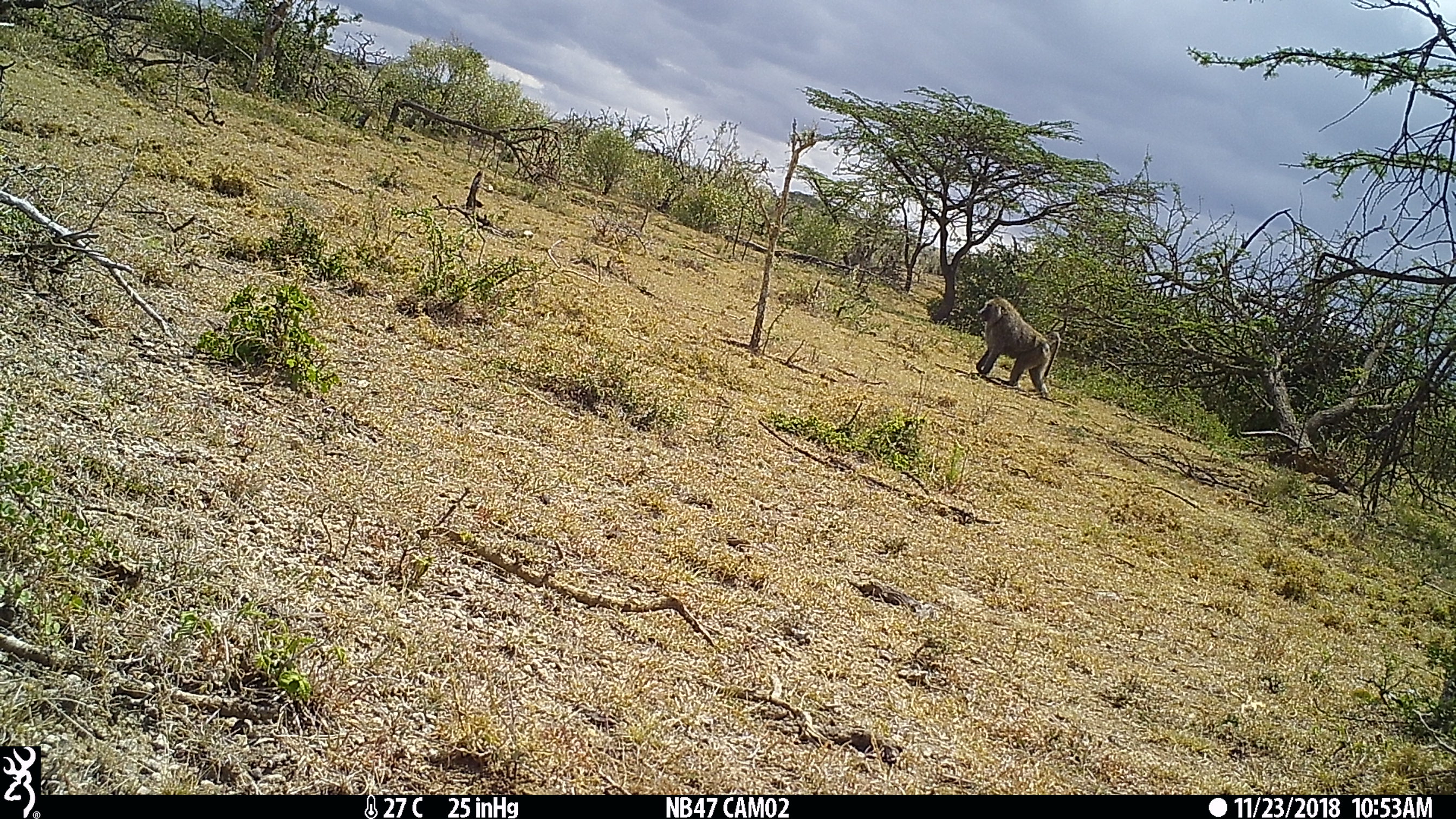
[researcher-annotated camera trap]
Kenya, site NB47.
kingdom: Animalia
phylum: Chordata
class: Mammalia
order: Primates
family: Cercopithecidae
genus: Papio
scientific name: Papio anubis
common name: olive baboon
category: baboon